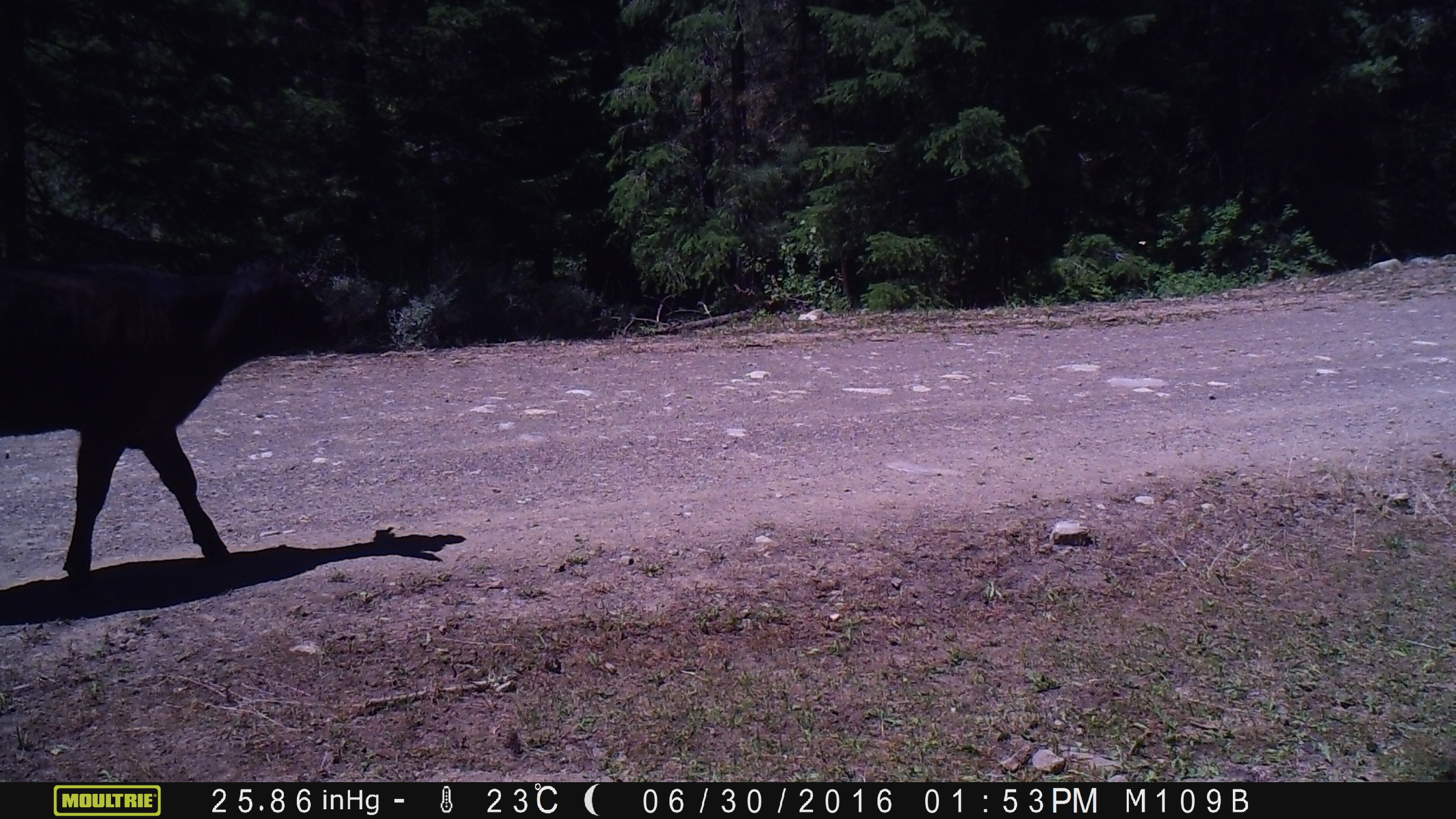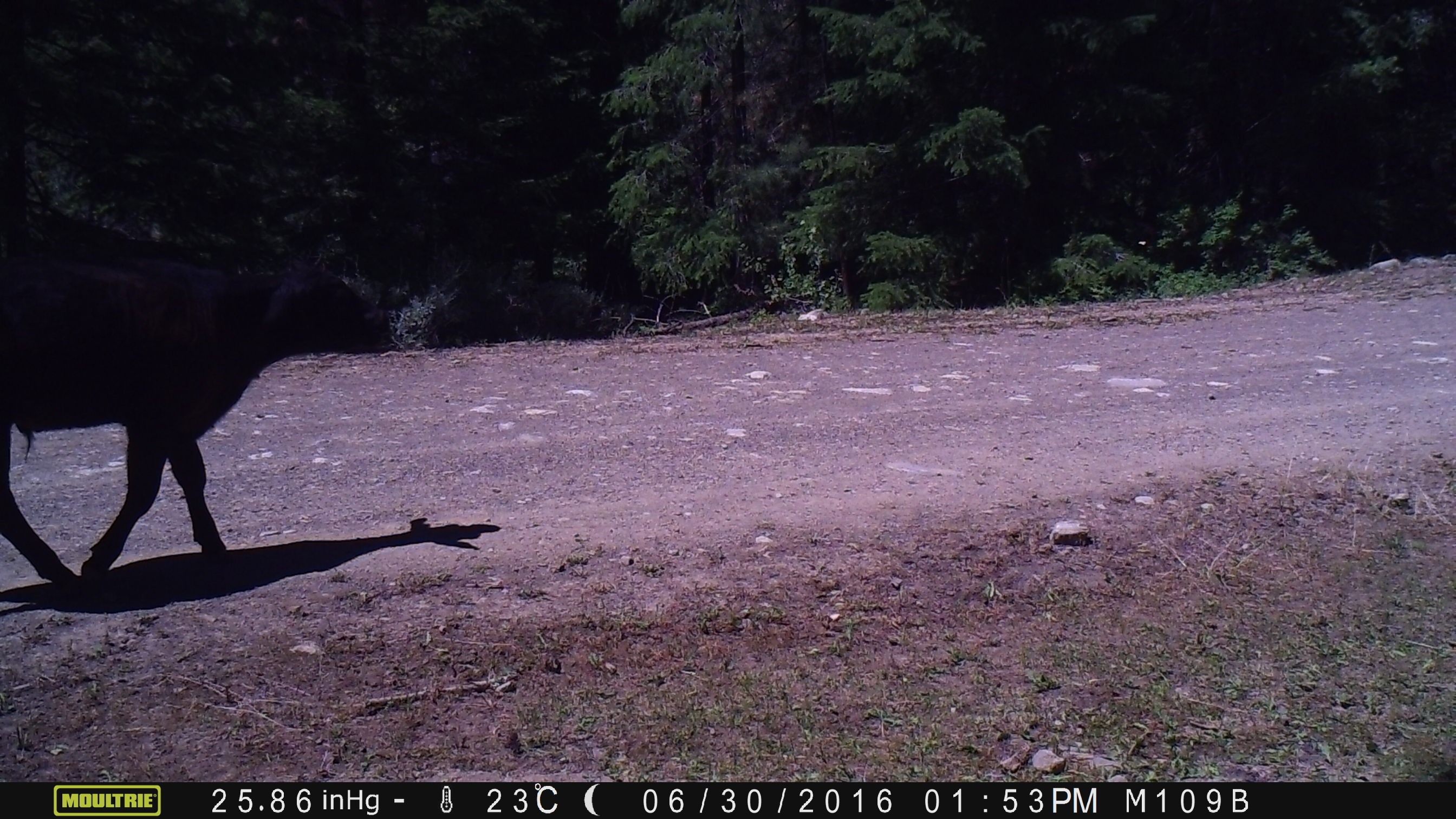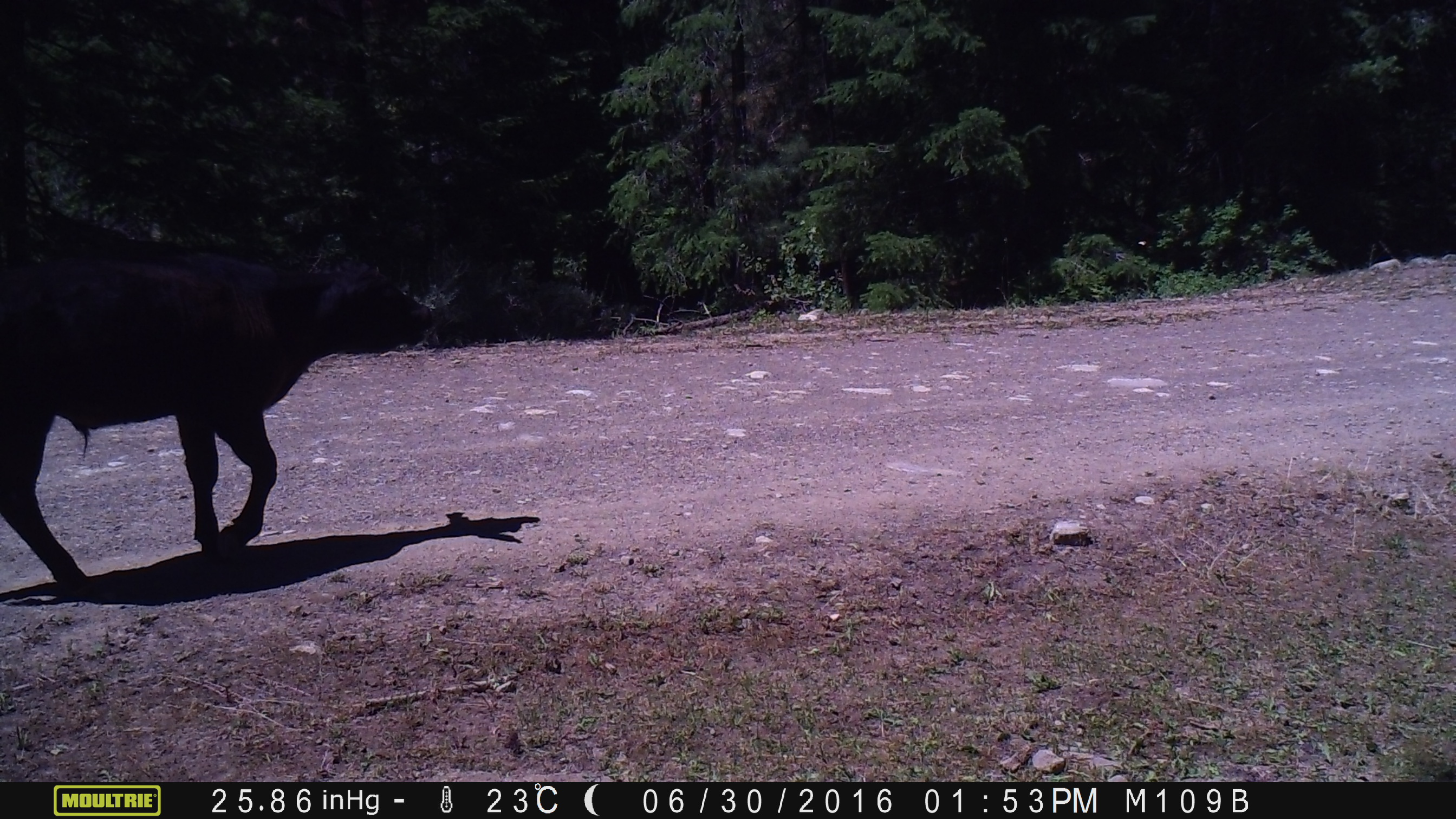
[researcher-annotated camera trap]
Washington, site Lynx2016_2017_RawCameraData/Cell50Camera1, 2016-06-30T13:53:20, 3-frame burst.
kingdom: Animalia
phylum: Chordata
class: Mammalia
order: Artiodactyla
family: Bovidae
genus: Bos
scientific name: Bos taurus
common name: domestic cattle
Domestic cattle (Bos taurus). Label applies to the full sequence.